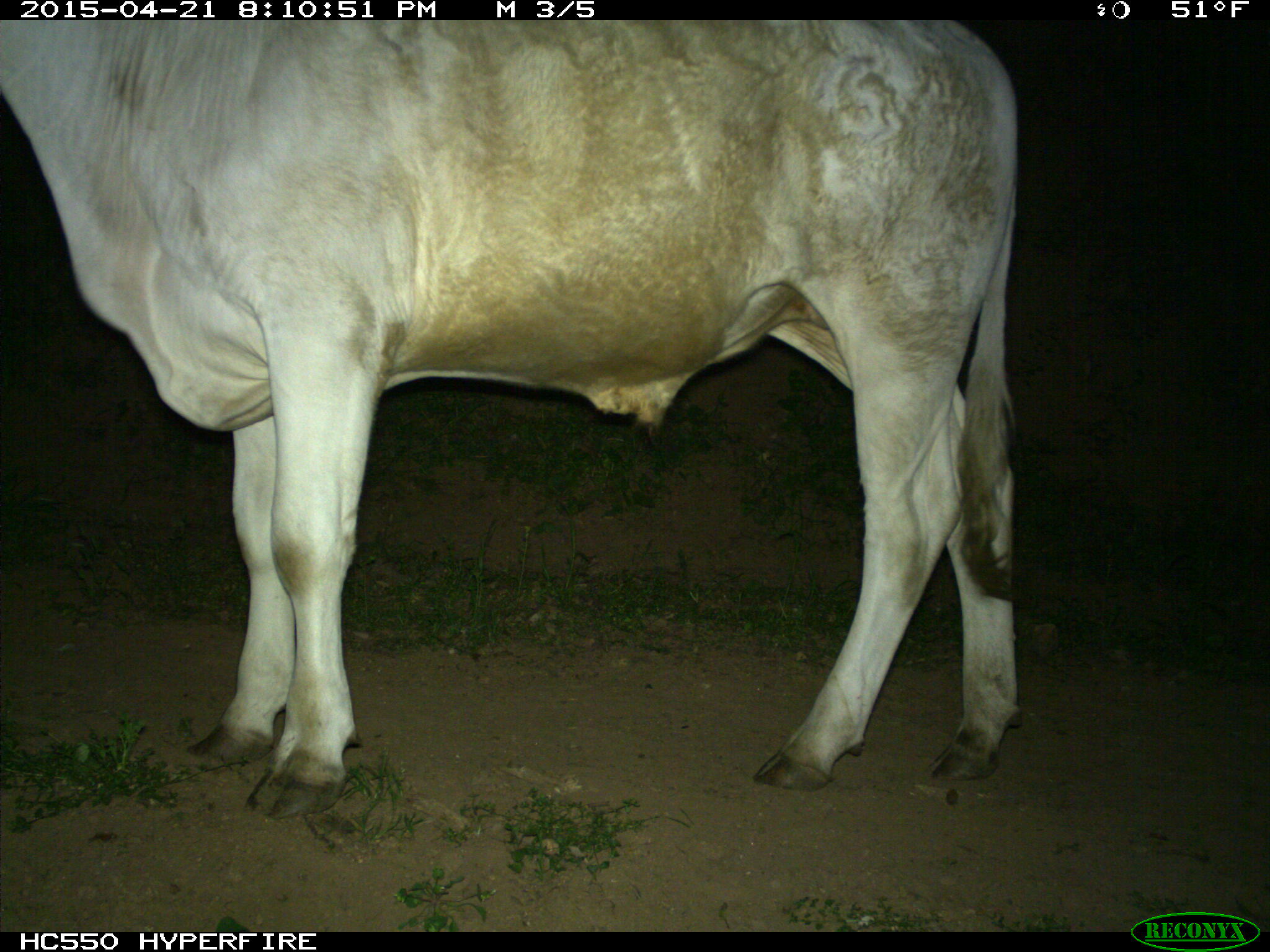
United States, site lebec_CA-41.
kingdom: Animalia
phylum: Chordata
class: Mammalia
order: Artiodactyla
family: Bovidae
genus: Bos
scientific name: Bos taurus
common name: domestic cow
Bos taurus (domestic cow).